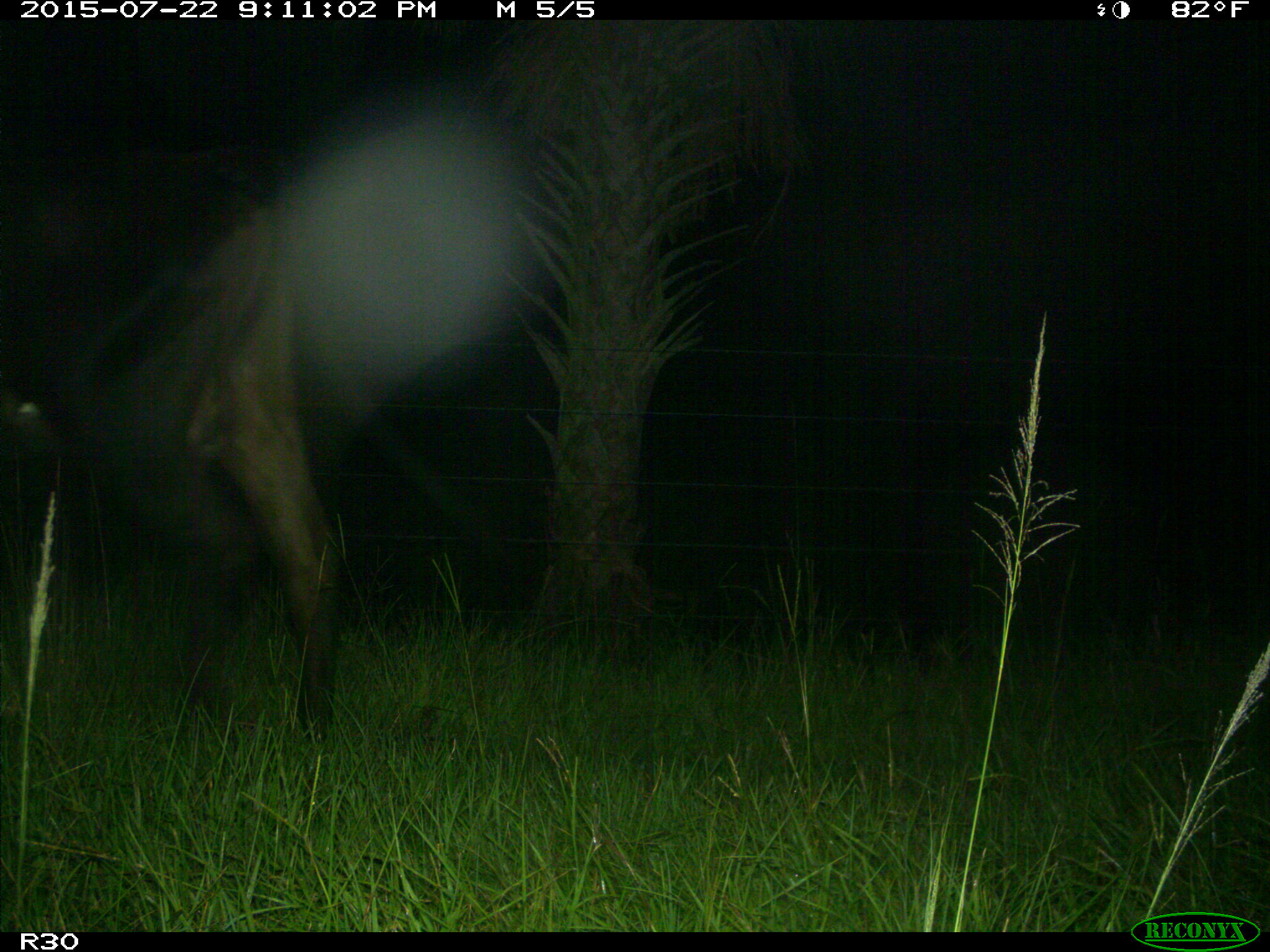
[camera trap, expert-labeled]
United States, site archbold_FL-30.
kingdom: Animalia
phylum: Chordata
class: Mammalia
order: Artiodactyla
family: Bovidae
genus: Bos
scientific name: Bos taurus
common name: domestic cow